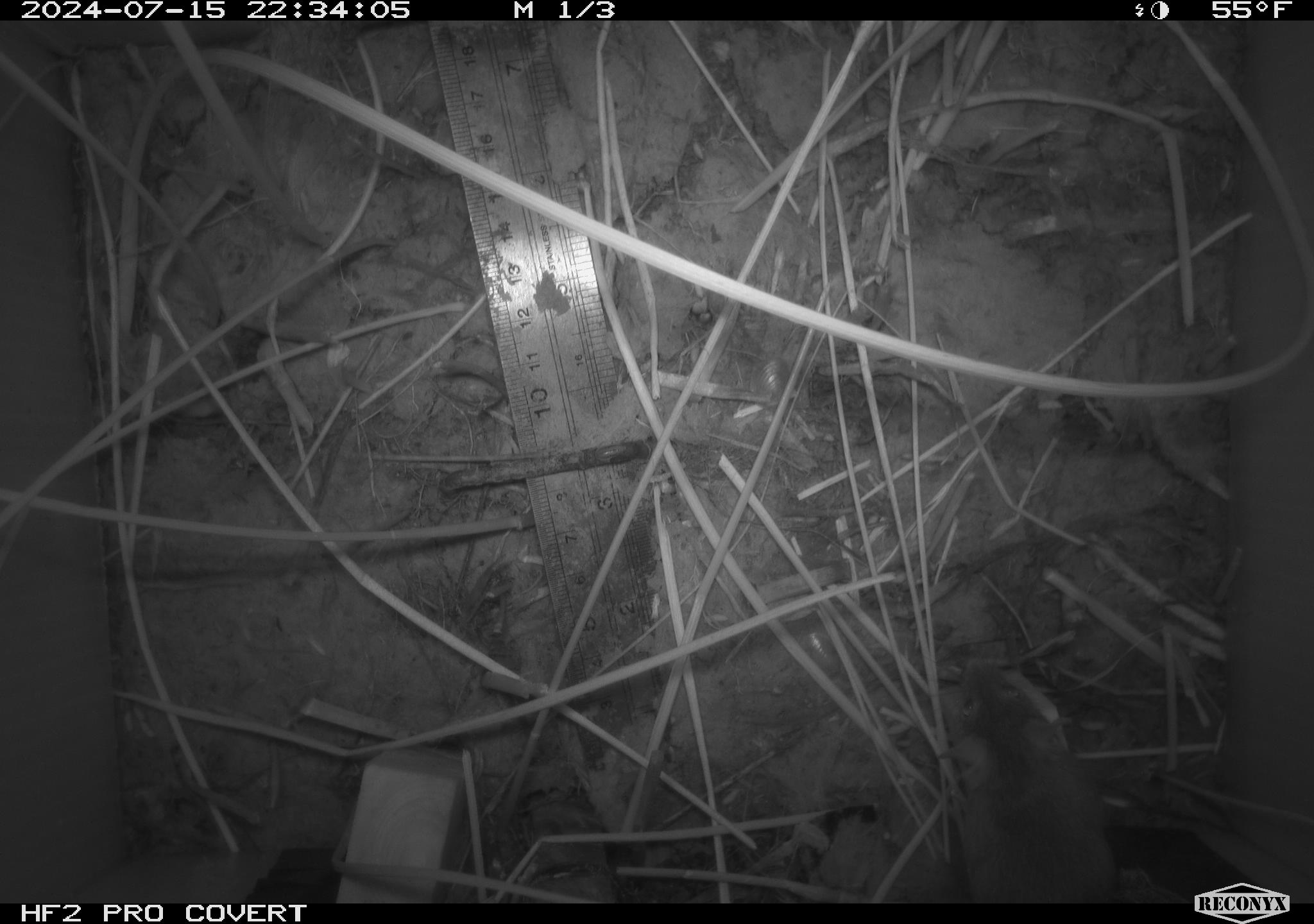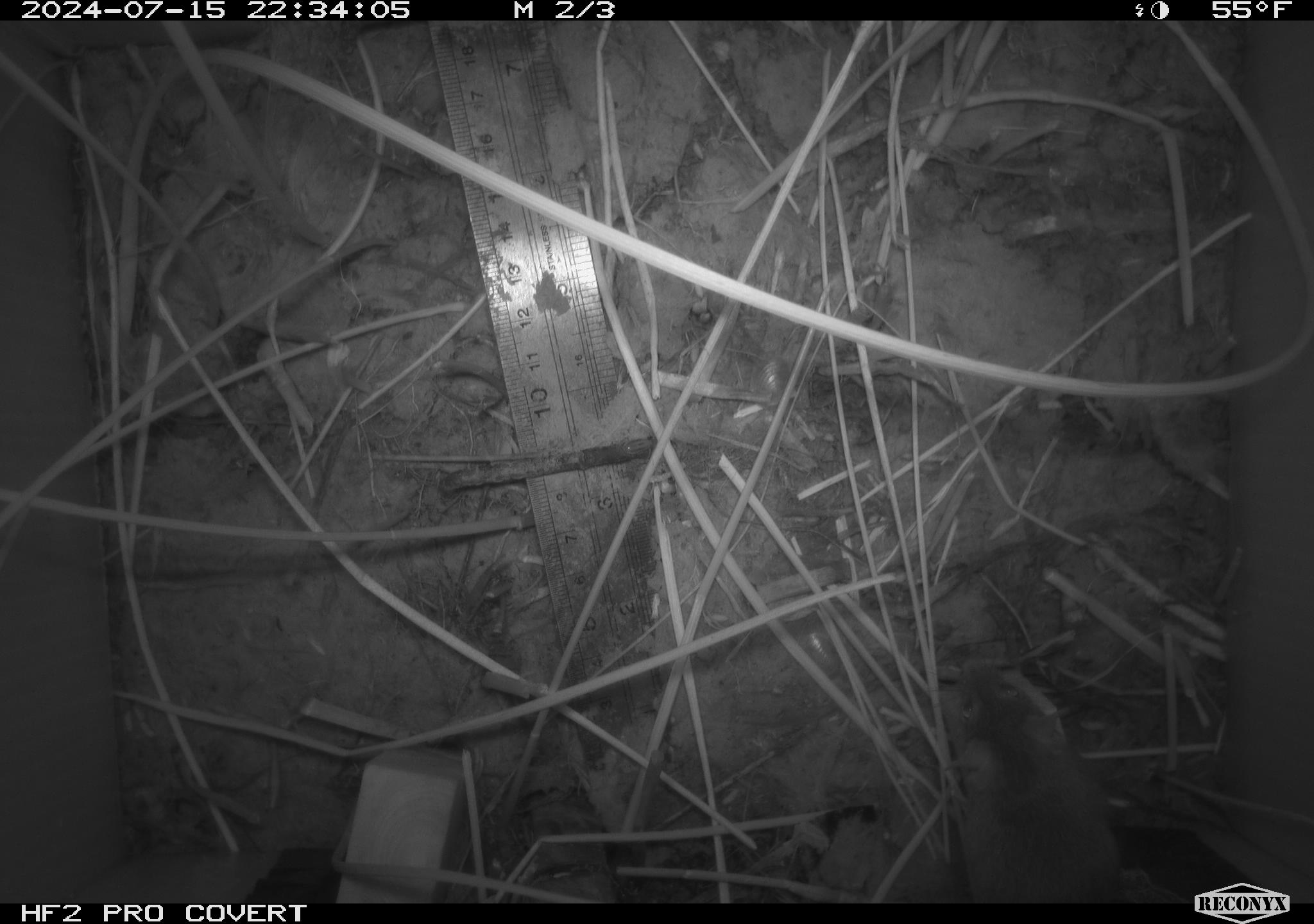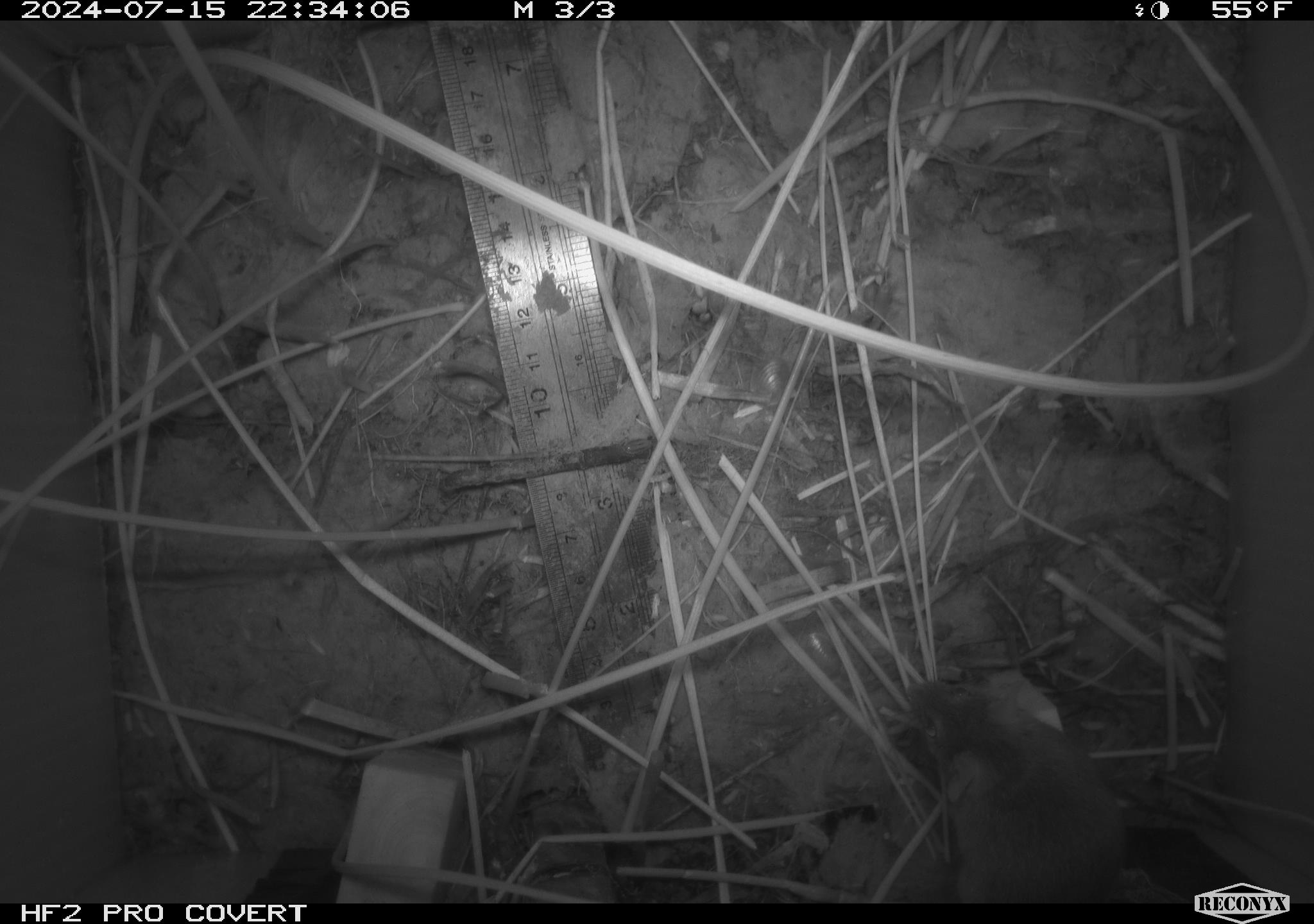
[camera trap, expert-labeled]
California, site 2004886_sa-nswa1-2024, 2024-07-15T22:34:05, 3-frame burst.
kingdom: Animalia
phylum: Chordata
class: Mammalia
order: Rodentia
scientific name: Rodentia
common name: rodent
Rodent (Rodentia).